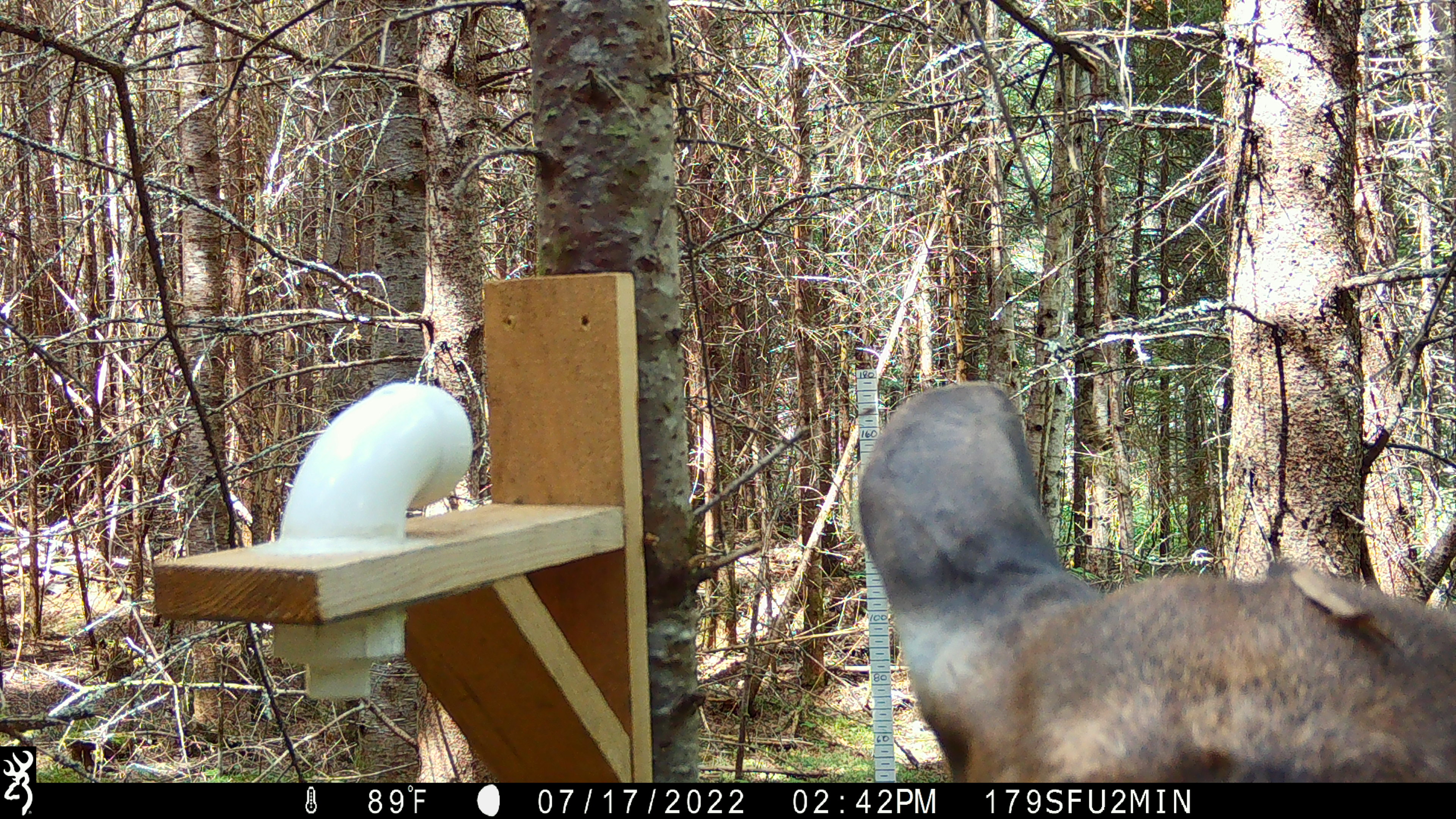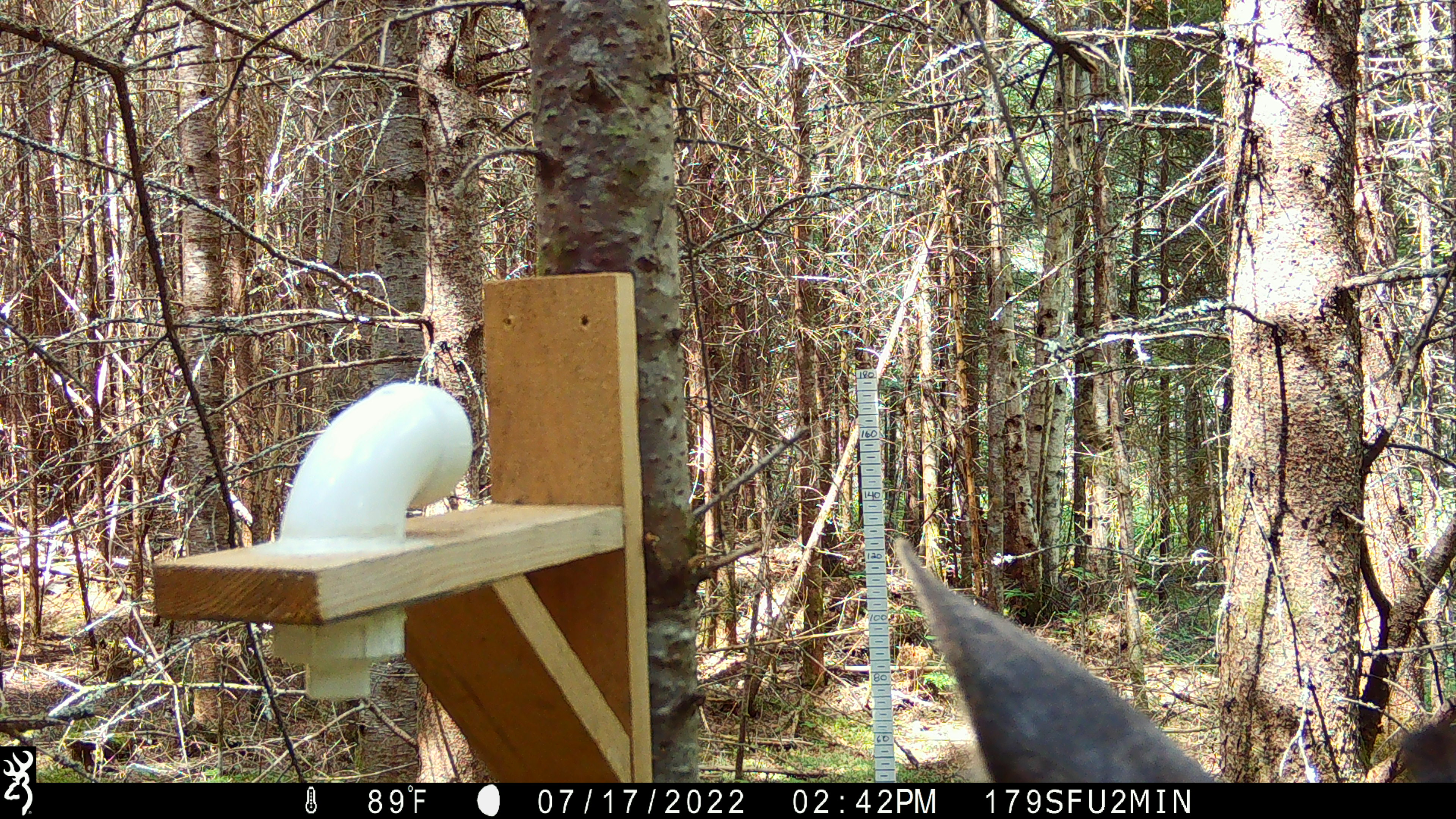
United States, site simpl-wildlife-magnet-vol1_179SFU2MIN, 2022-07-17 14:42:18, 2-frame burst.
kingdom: Animalia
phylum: Chordata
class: Mammalia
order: Artiodactyla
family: Cervidae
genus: Alces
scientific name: Alces alces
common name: moose